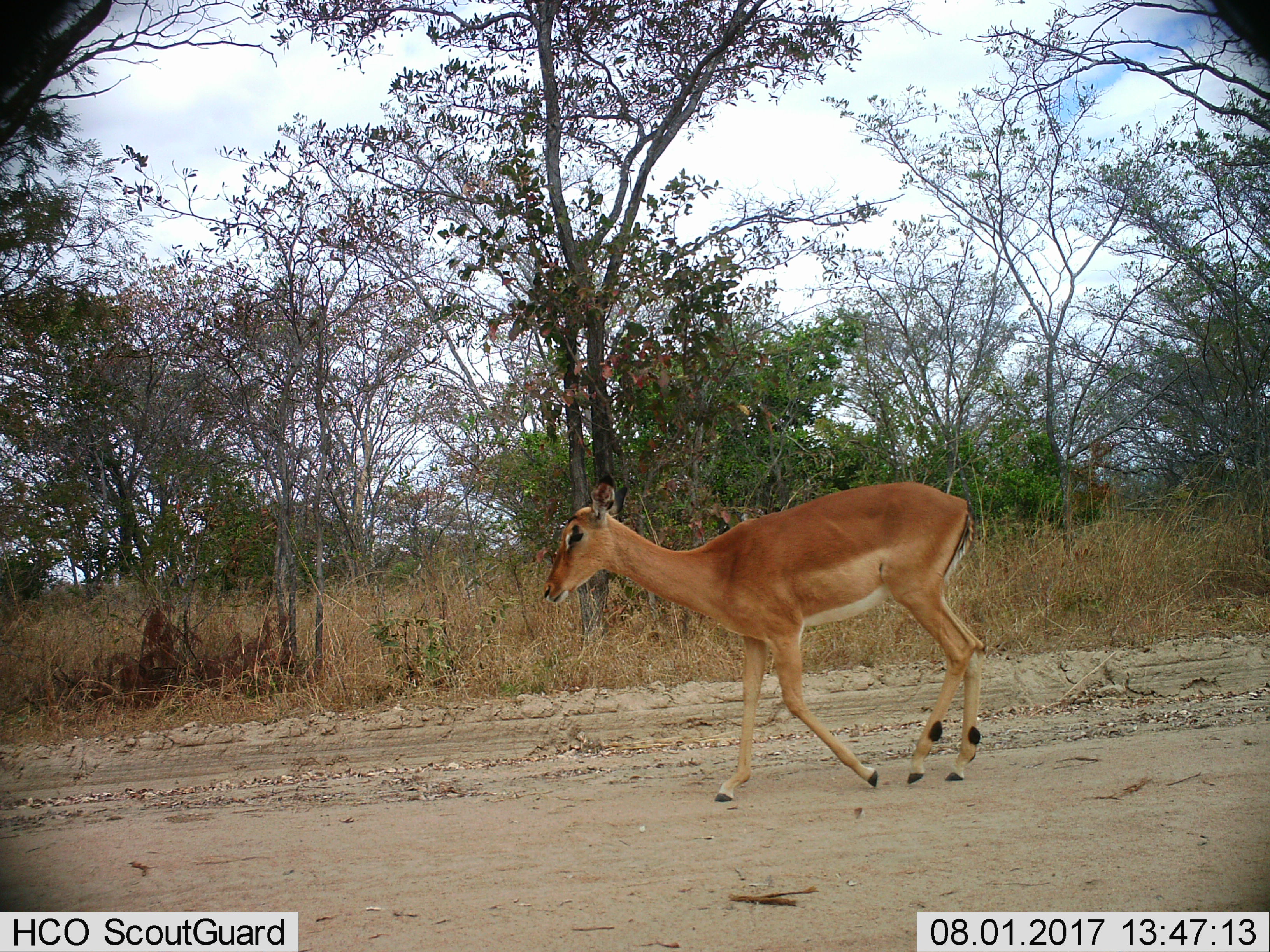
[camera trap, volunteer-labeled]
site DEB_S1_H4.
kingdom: Animalia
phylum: Chordata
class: Mammalia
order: Artiodactyla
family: Bovidae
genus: Aepyceros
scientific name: Aepyceros melampus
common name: impala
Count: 1.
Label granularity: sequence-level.